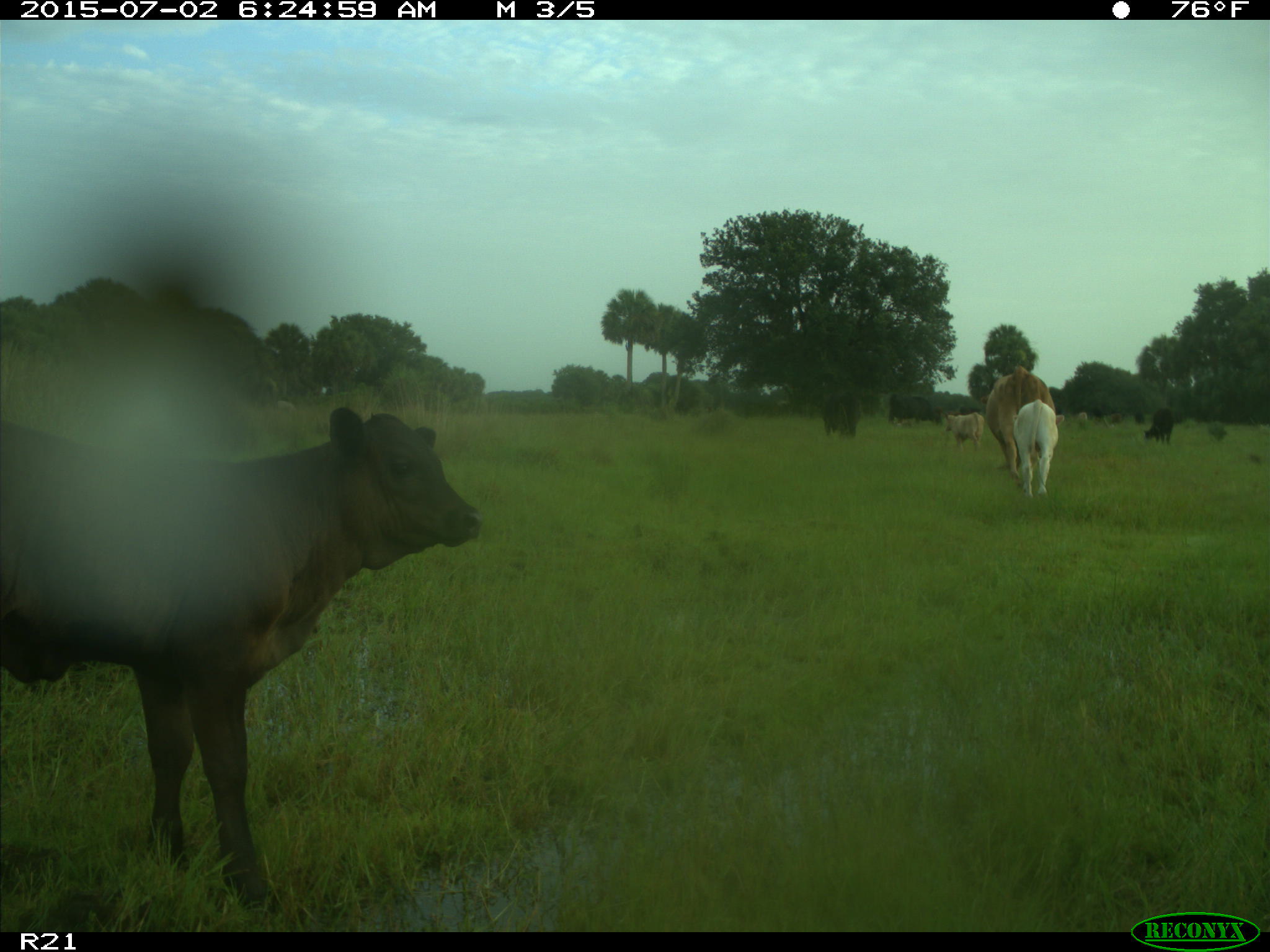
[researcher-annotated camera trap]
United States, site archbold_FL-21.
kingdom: Animalia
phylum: Chordata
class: Mammalia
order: Artiodactyla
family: Bovidae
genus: Bos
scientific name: Bos taurus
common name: domestic cow